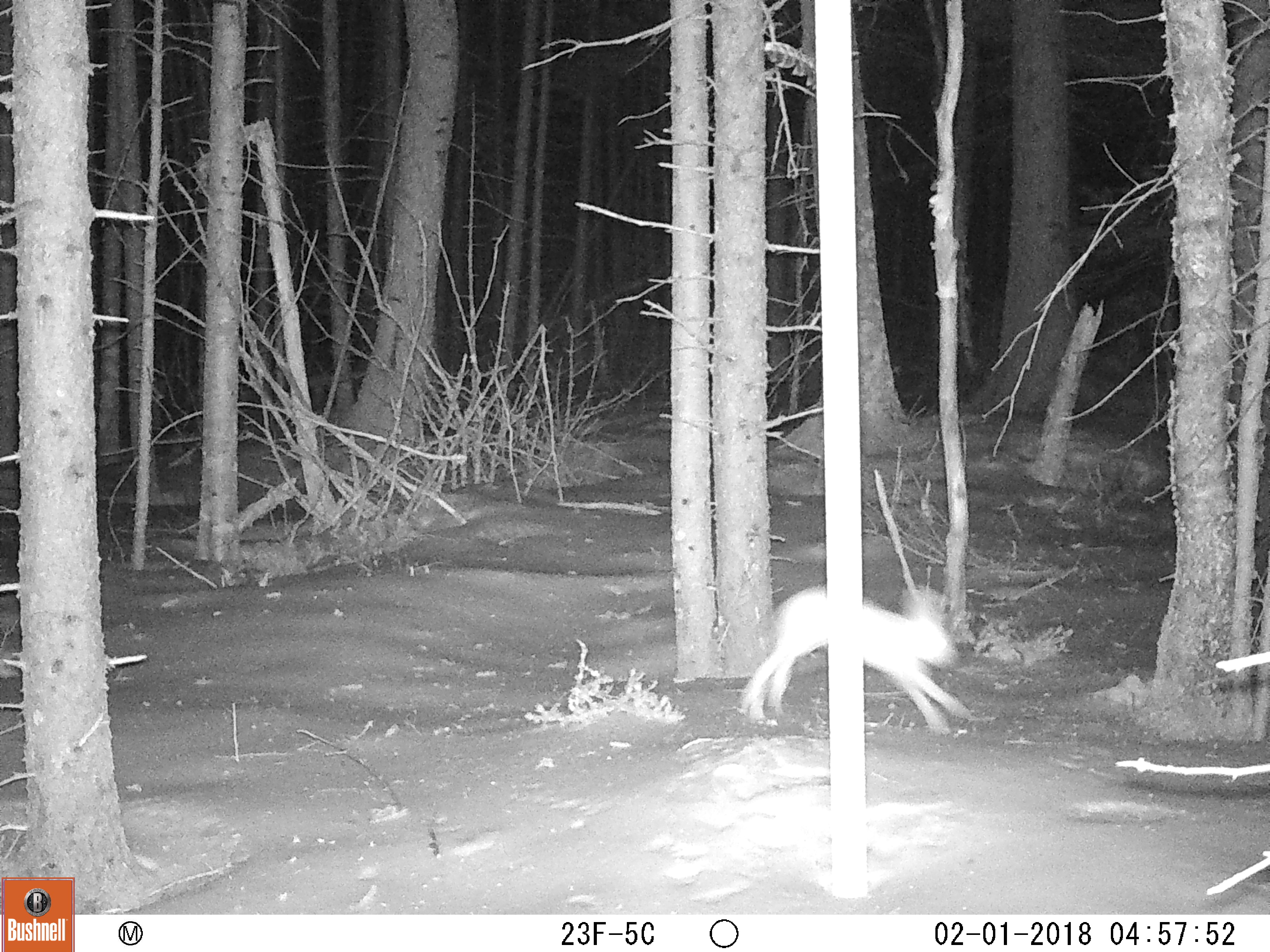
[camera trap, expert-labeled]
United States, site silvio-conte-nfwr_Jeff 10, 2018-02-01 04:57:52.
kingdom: Animalia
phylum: Chordata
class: Mammalia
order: Lagomorpha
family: Leporidae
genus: Lepus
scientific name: Lepus americanus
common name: snowshoe hare